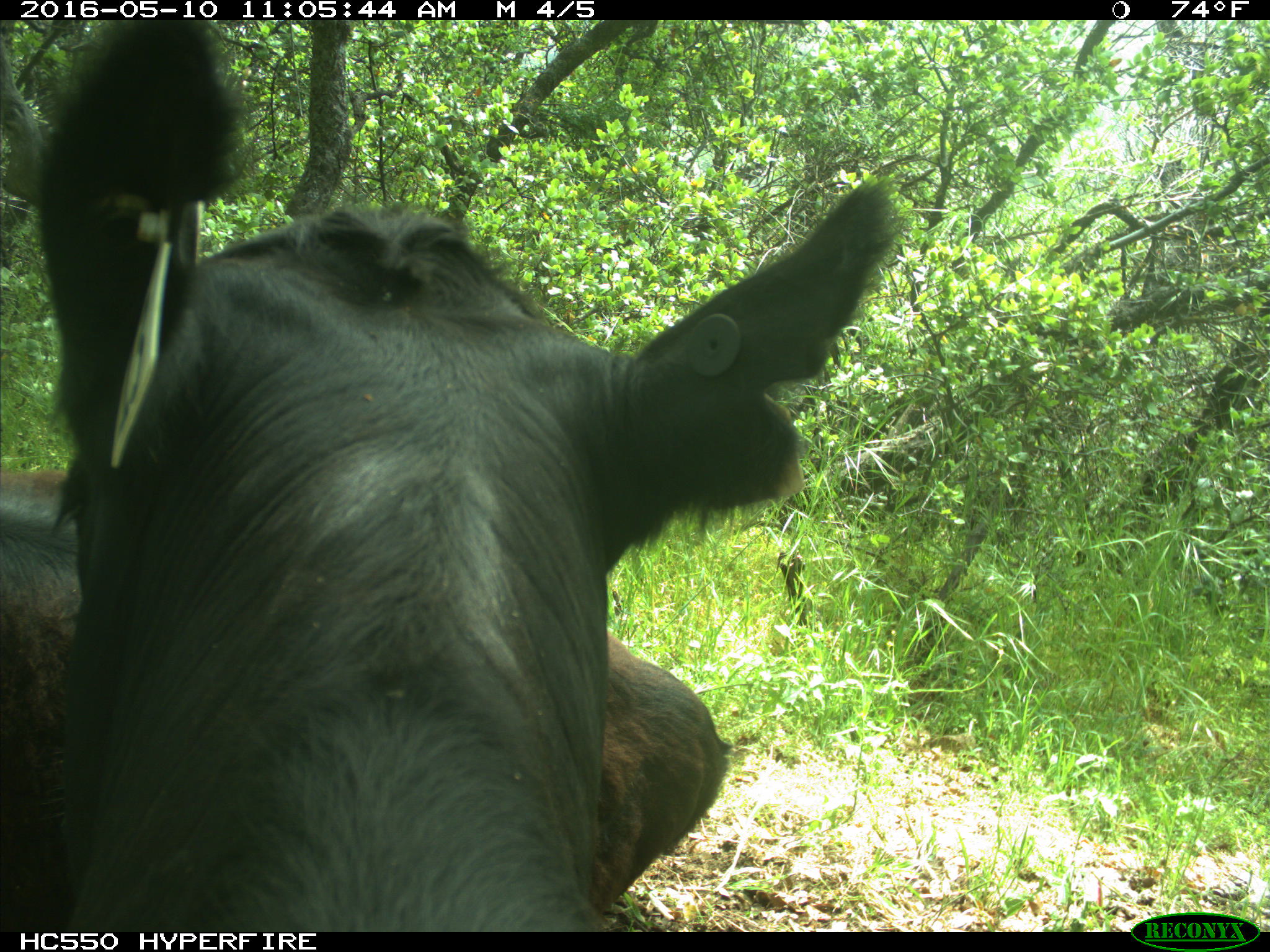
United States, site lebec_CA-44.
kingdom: Animalia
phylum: Chordata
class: Mammalia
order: Artiodactyla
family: Bovidae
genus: Bos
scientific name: Bos taurus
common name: domestic cow